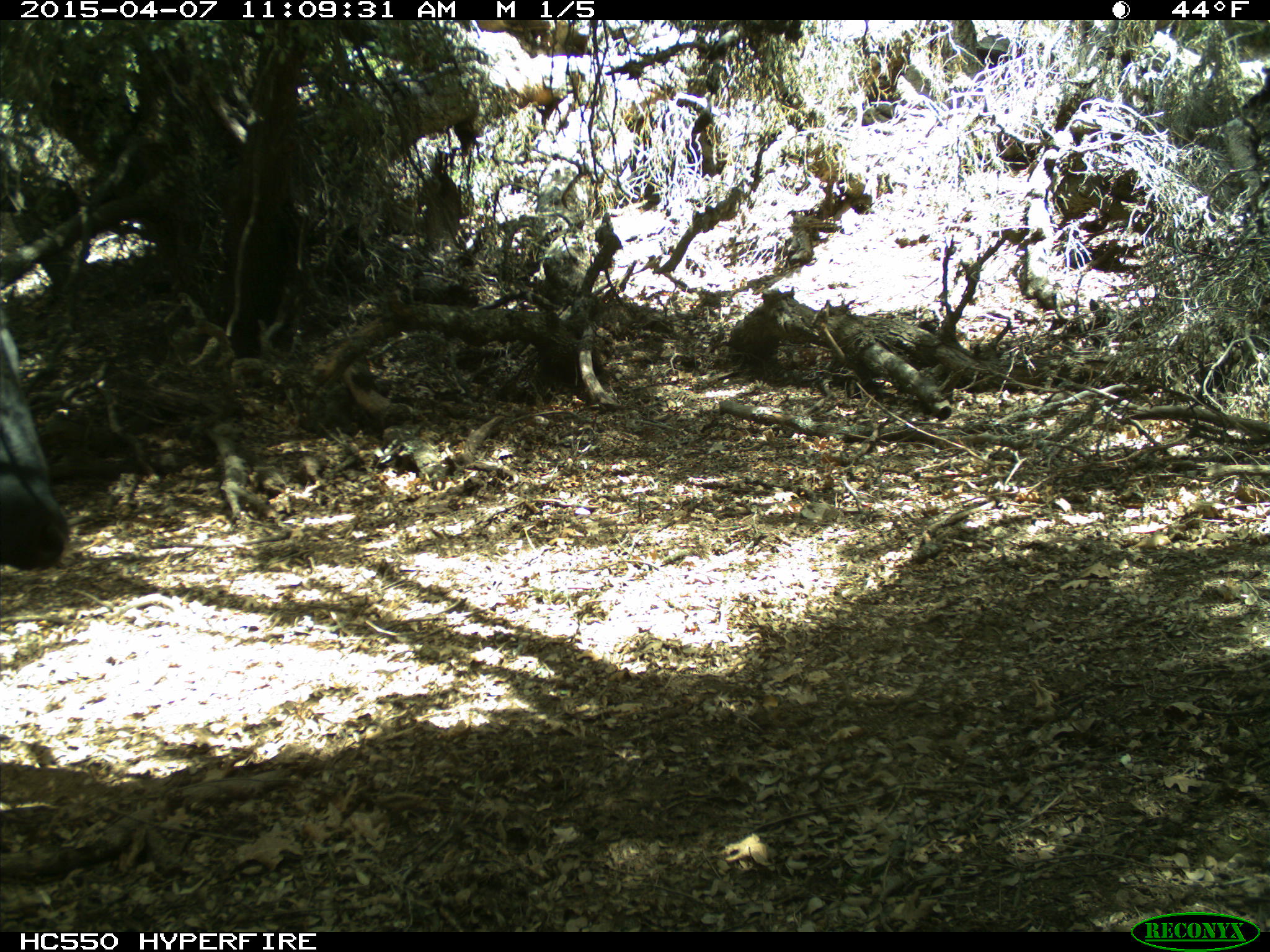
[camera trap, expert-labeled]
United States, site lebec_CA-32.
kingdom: Animalia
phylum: Chordata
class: Mammalia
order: Artiodactyla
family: Bovidae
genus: Bos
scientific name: Bos taurus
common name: domestic cow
Bos taurus (domestic cow).